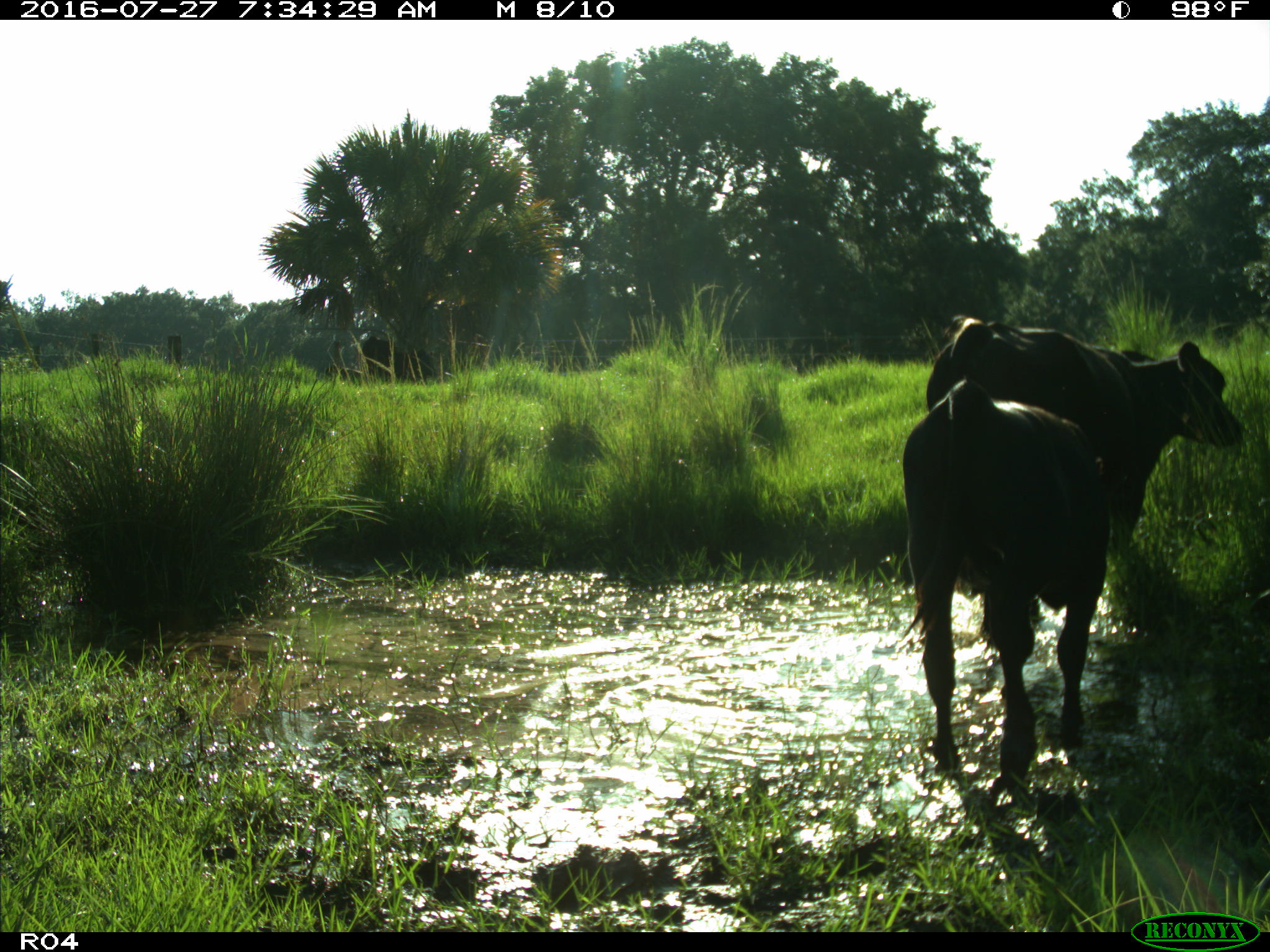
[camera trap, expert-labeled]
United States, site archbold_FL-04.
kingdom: Animalia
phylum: Chordata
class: Mammalia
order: Artiodactyla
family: Bovidae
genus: Bos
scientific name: Bos taurus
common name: domestic cow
Bos taurus (domestic cow).